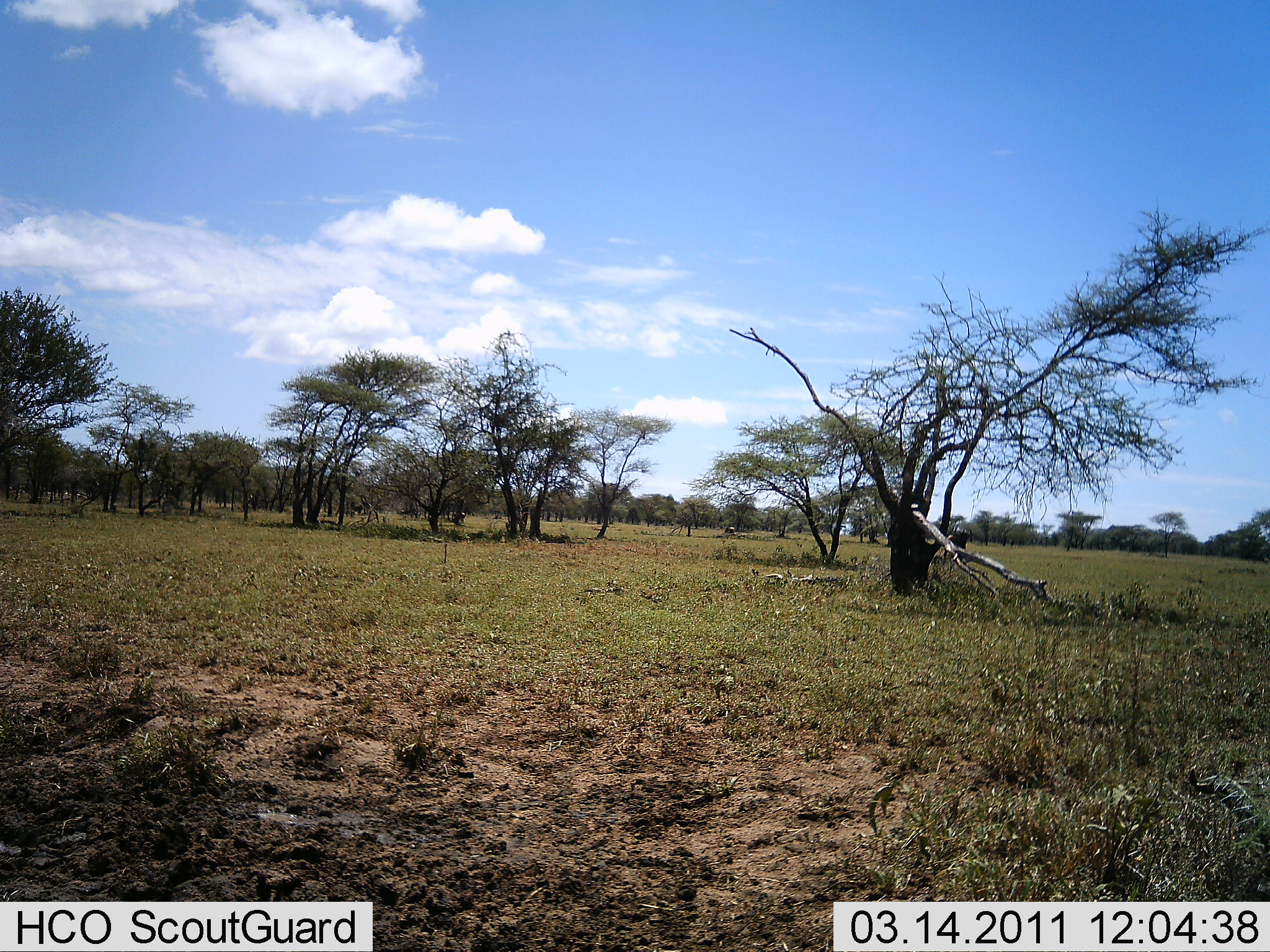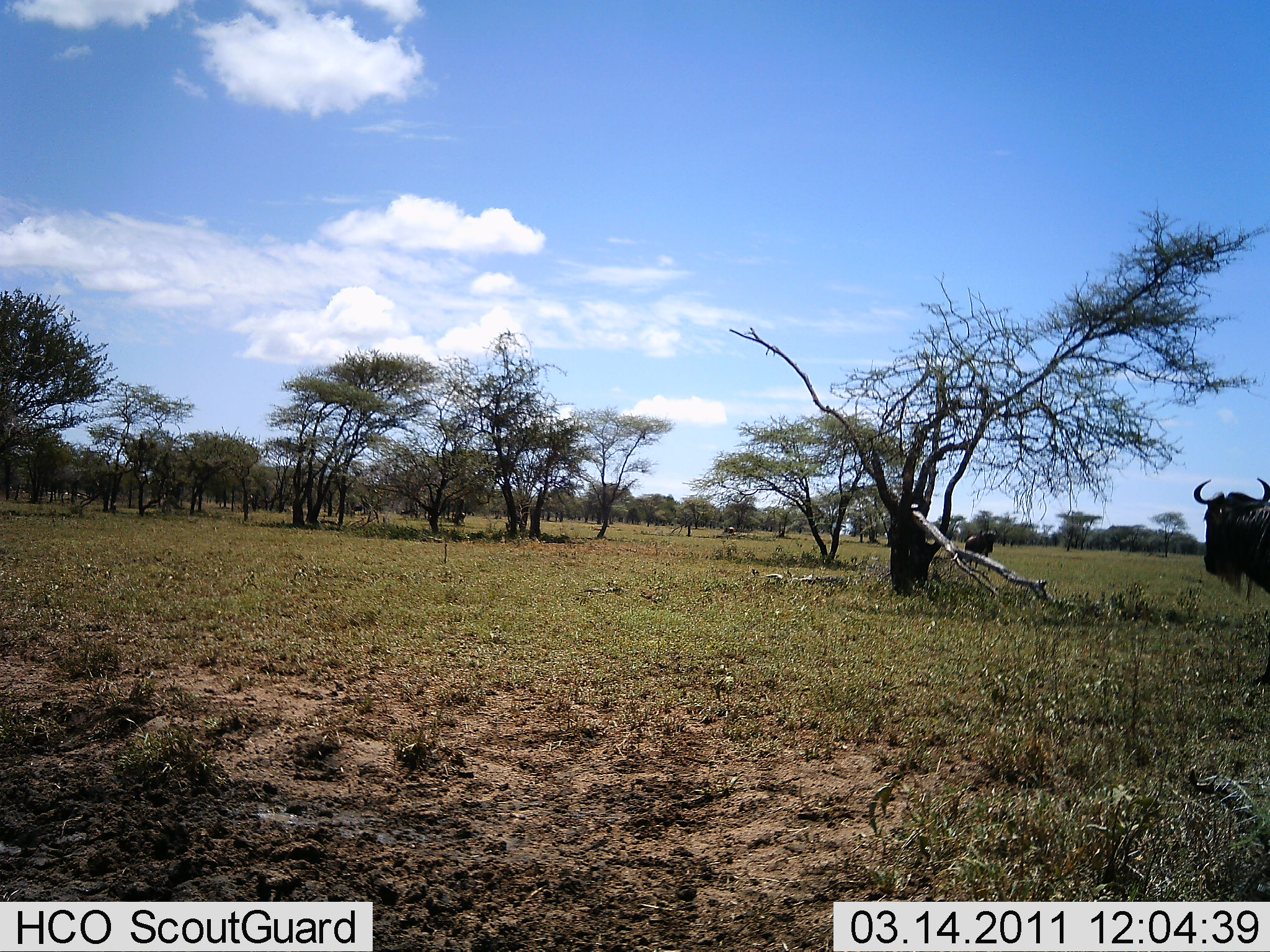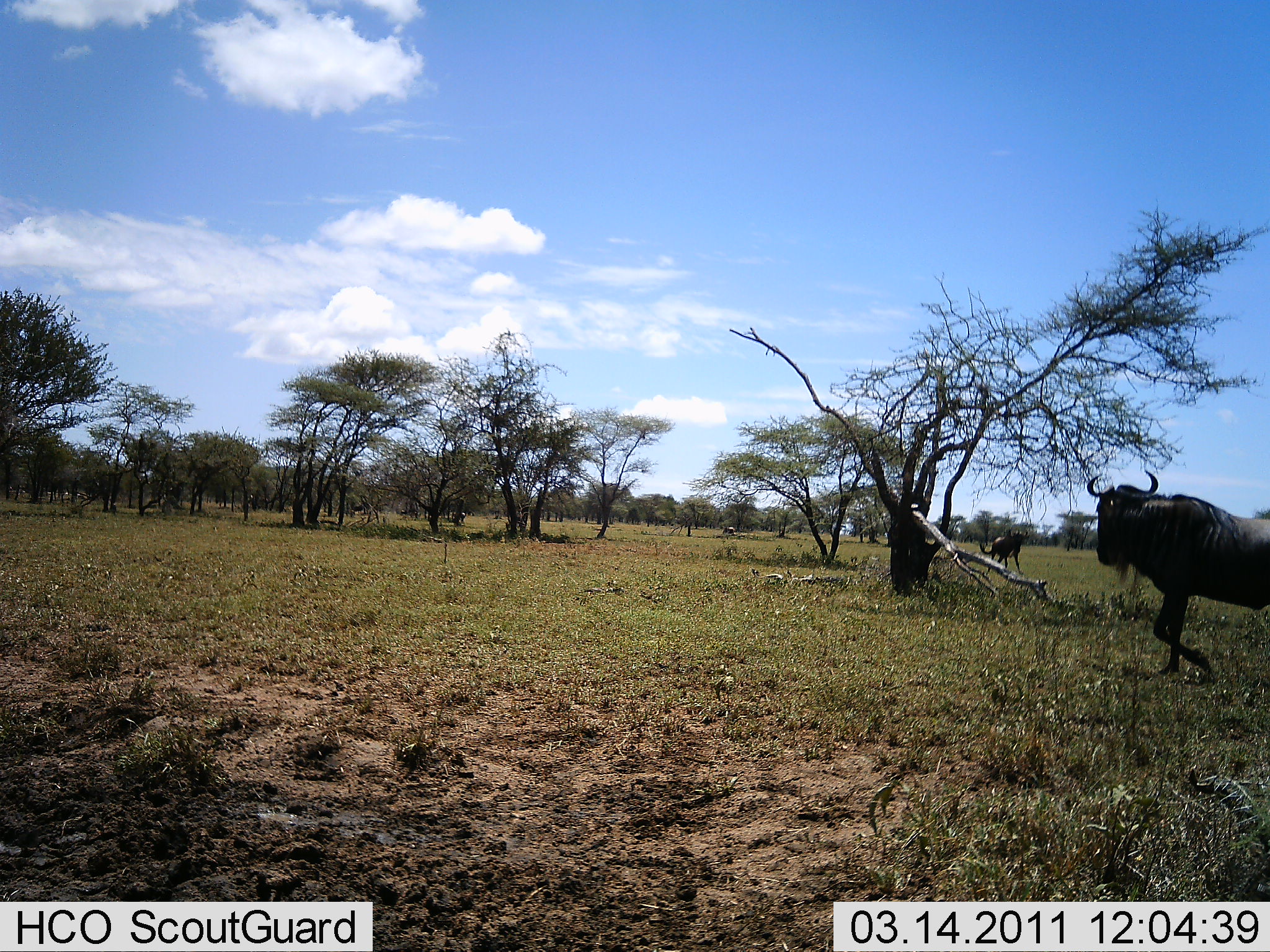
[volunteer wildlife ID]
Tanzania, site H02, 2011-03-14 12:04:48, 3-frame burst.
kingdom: Animalia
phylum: Chordata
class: Mammalia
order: Artiodactyla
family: Bovidae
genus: Connochaetes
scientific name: Connochaetes taurinus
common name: blue wildebeest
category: wildebeest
Wildebeest (blue wildebeest) (Connochaetes taurinus), count 2. Behavior (volunteer vote fractions): standing 18%, resting 0%, moving 100%, interacting 9%. Young present (vote fraction): 0%. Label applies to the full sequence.